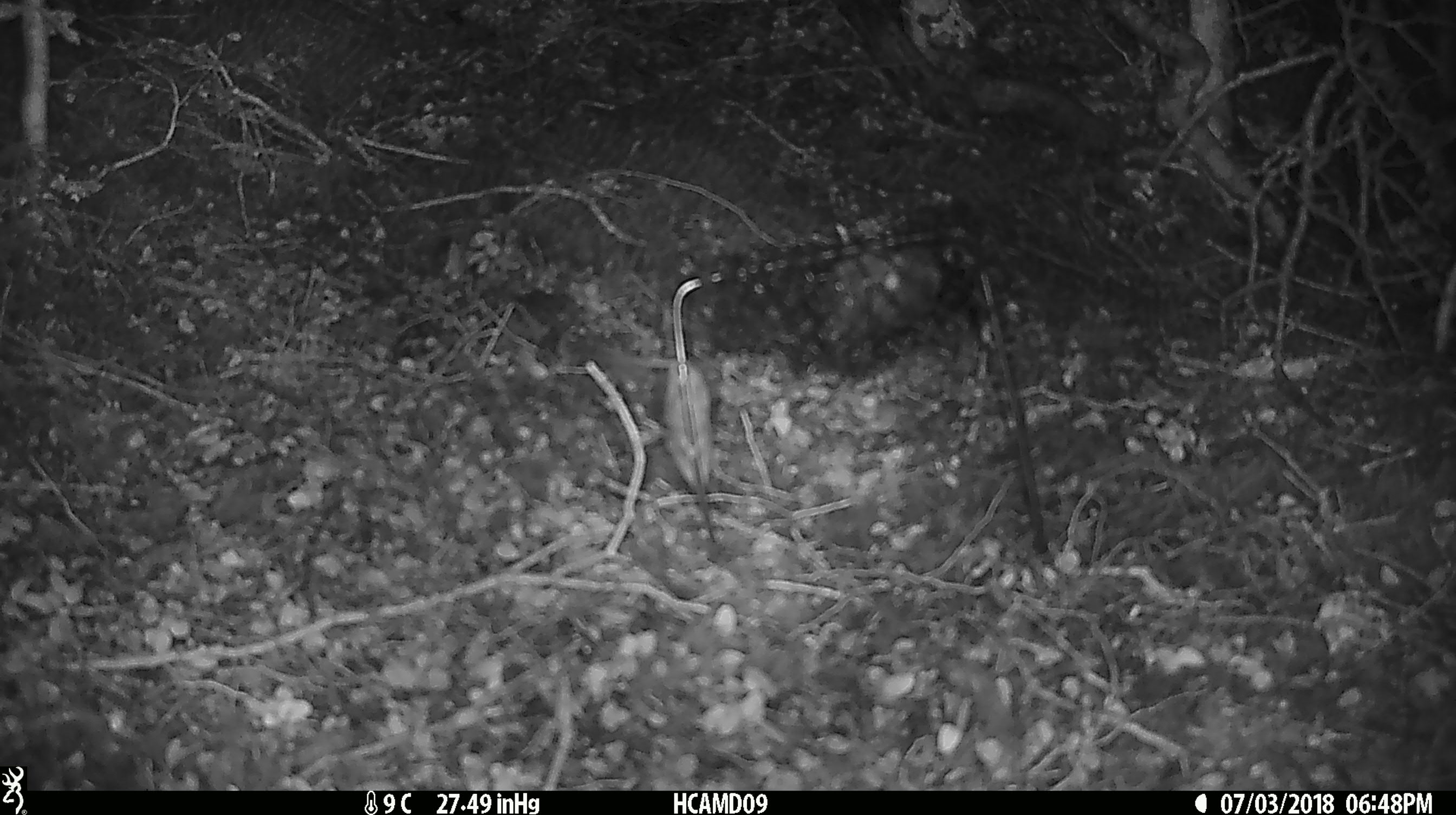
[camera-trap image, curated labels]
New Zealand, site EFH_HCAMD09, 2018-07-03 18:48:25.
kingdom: Animalia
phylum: Chordata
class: Mammalia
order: Rodentia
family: Muridae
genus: Mus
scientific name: Mus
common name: mouse